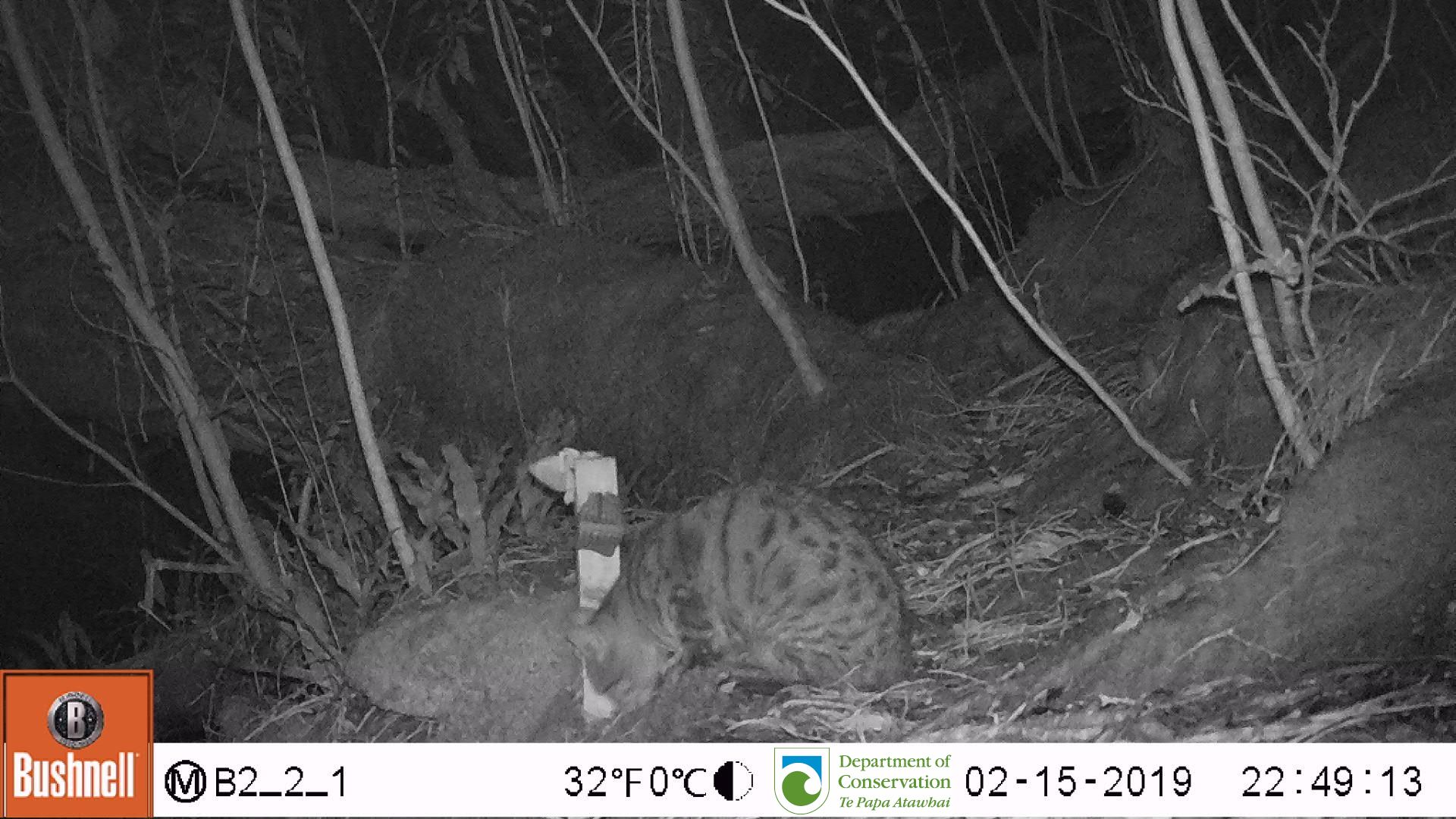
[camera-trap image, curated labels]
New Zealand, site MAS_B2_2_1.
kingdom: Animalia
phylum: Chordata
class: Mammalia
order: Carnivora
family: Felidae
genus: Felis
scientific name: Felis catus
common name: domestic cat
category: cat